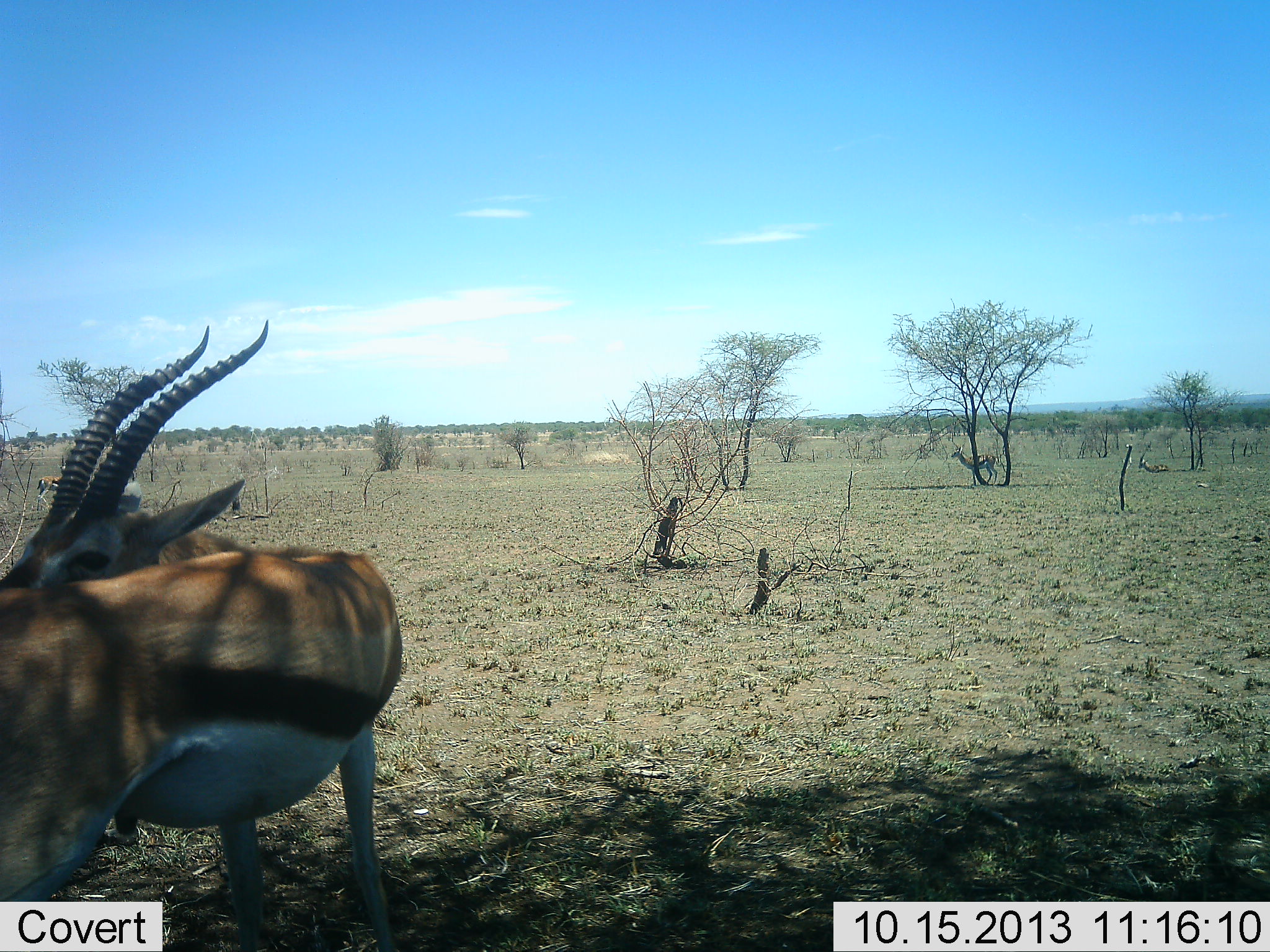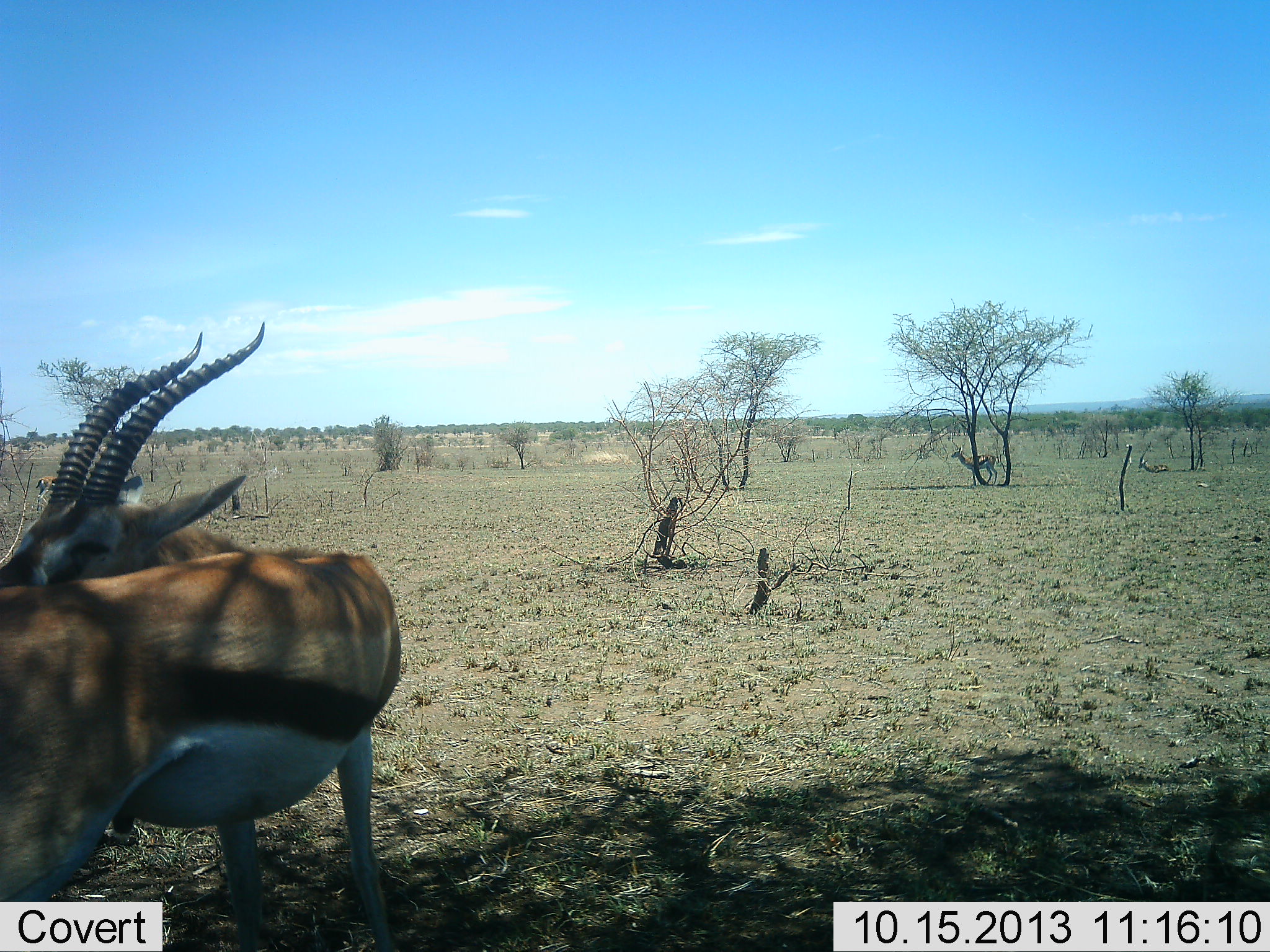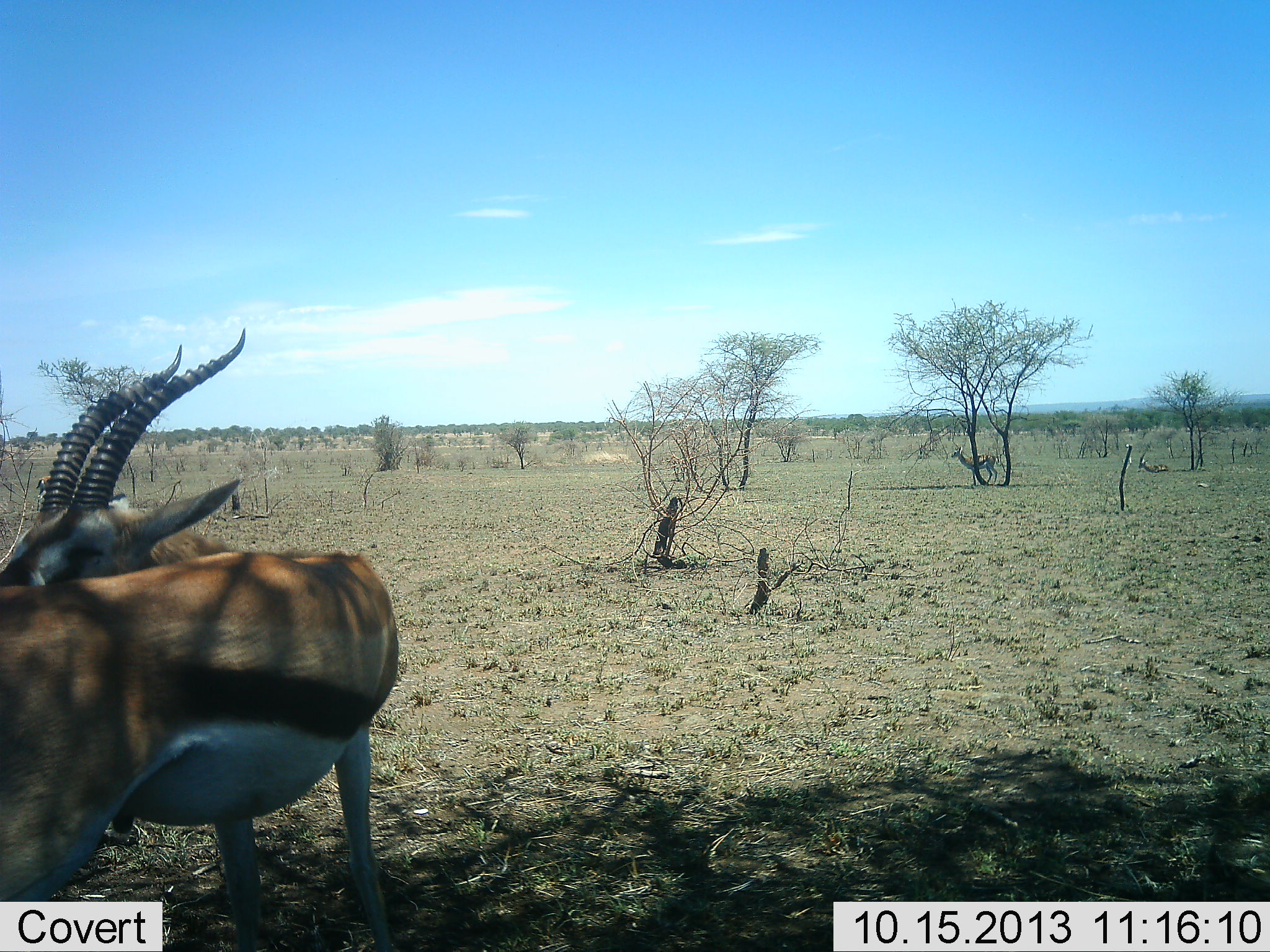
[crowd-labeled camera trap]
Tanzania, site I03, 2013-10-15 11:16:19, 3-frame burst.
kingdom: Animalia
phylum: Chordata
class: Mammalia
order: Artiodactyla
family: Bovidae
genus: Eudorcas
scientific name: Eudorcas thomsonii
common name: thomson's gazelle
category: gazellethomsons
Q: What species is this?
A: Gazellethomsons (thomson's gazelle) (Eudorcas thomsonii).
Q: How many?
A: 1.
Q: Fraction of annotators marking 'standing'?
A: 90%.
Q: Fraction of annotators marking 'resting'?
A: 35%.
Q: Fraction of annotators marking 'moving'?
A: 10%.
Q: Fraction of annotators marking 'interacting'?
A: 0%.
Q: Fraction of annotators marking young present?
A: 0%.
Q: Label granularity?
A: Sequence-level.